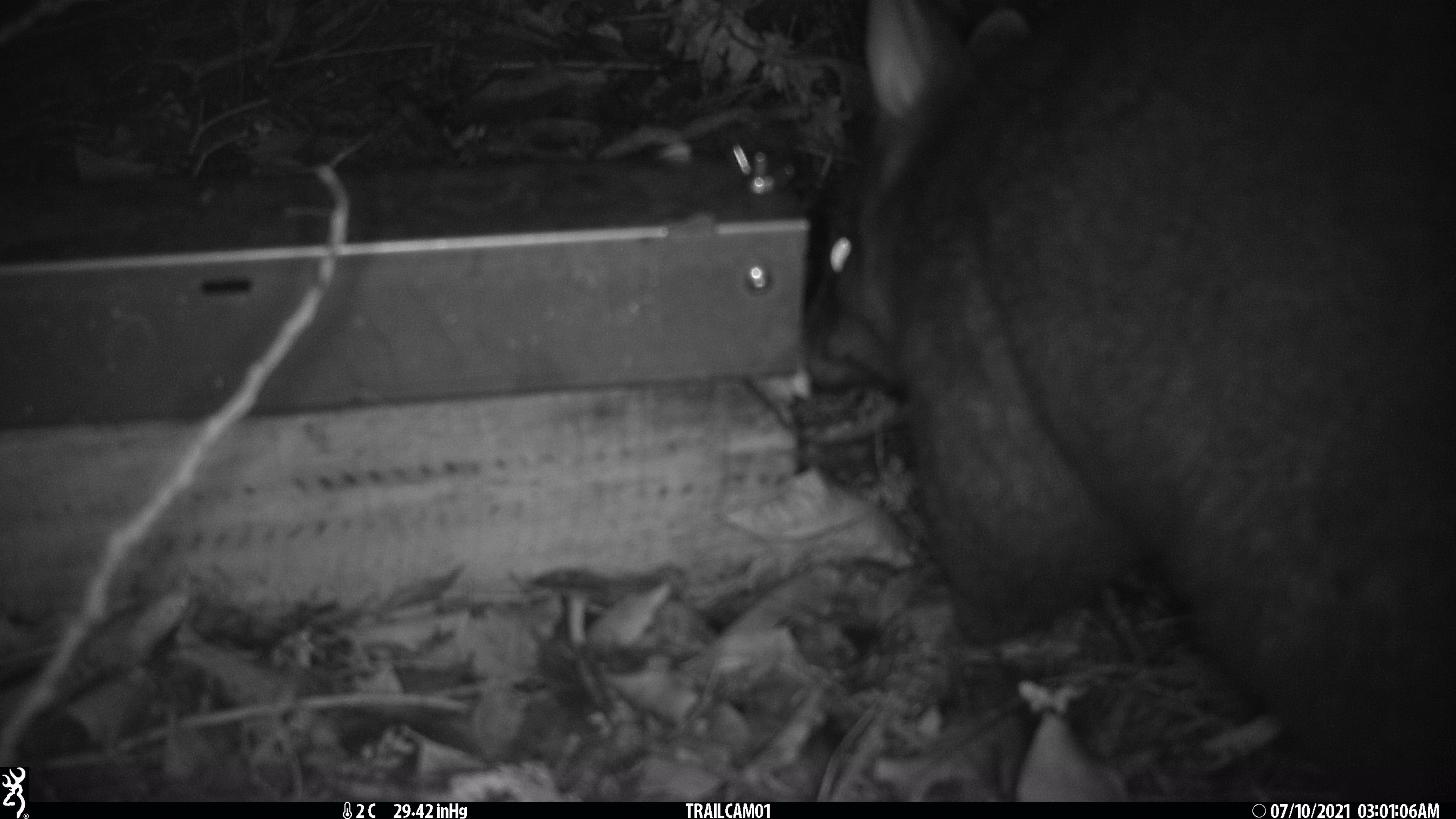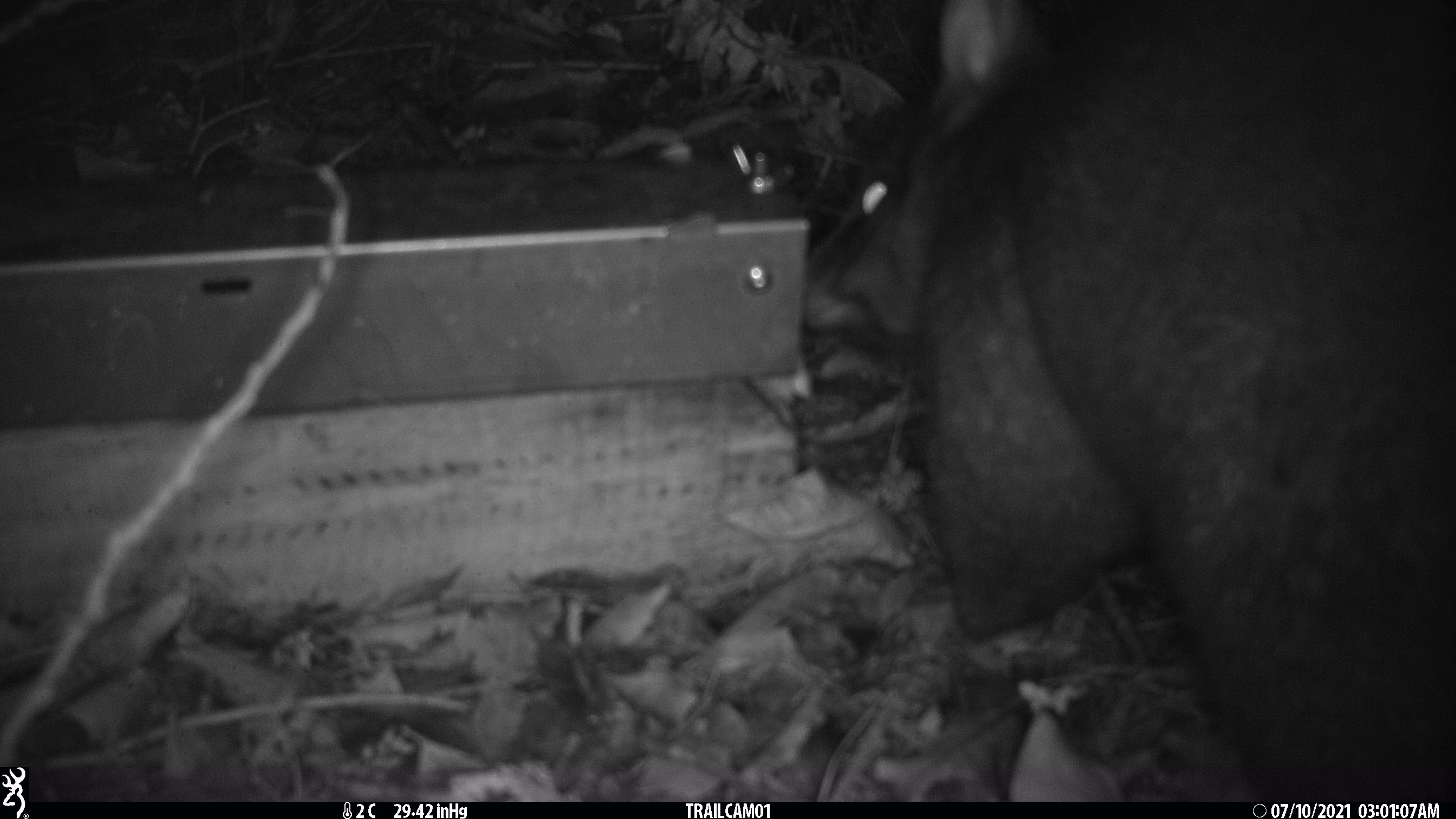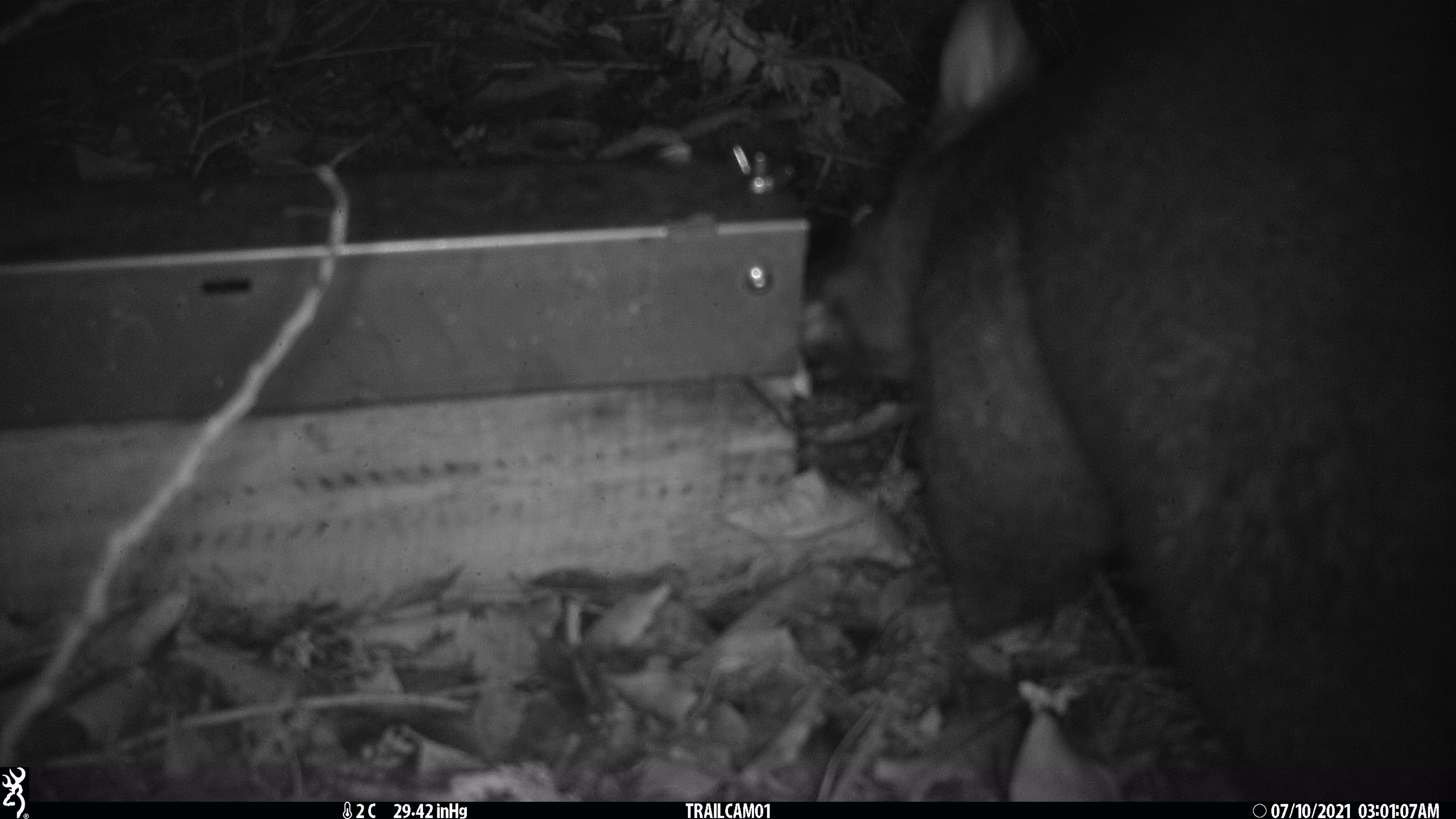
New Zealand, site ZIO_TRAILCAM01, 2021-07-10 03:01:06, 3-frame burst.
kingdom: Animalia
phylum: Chordata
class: Mammalia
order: Diprotodontia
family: Phalangeridae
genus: Trichosurus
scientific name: Trichosurus vulpecula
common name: common brushtail possum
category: possum